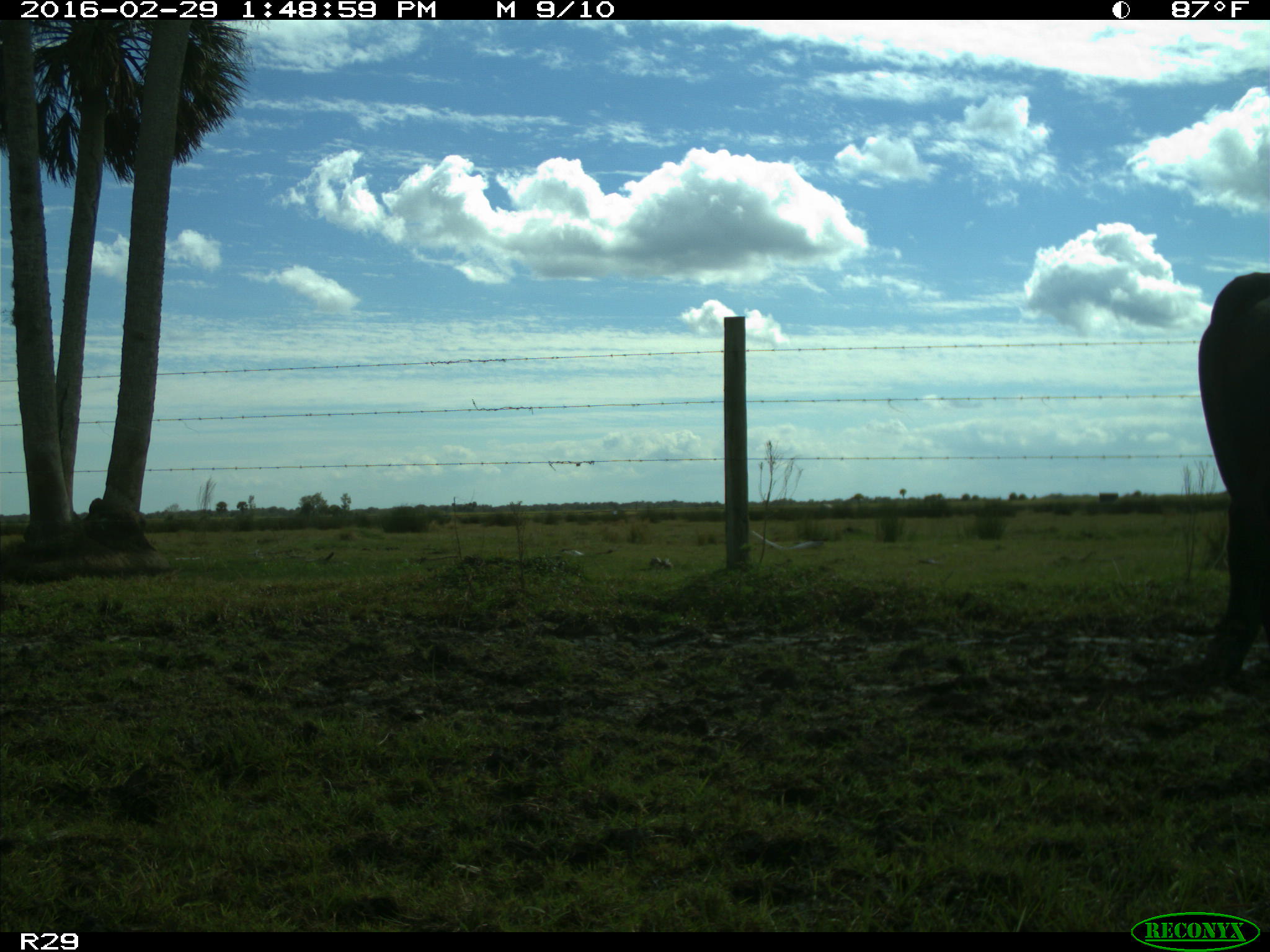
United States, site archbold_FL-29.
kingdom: Animalia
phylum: Chordata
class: Mammalia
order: Artiodactyla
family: Bovidae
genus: Bos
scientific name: Bos taurus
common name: domestic cow